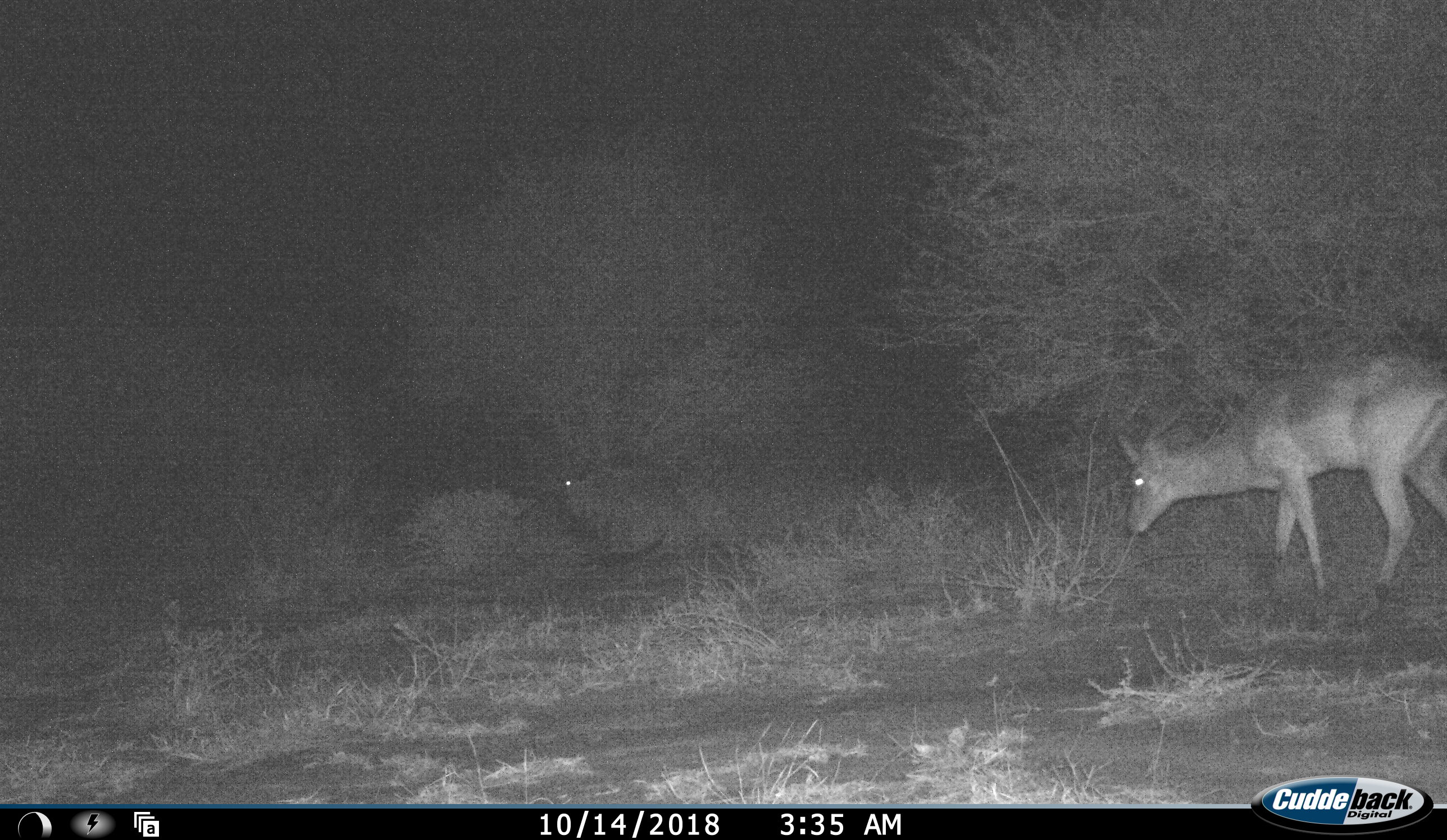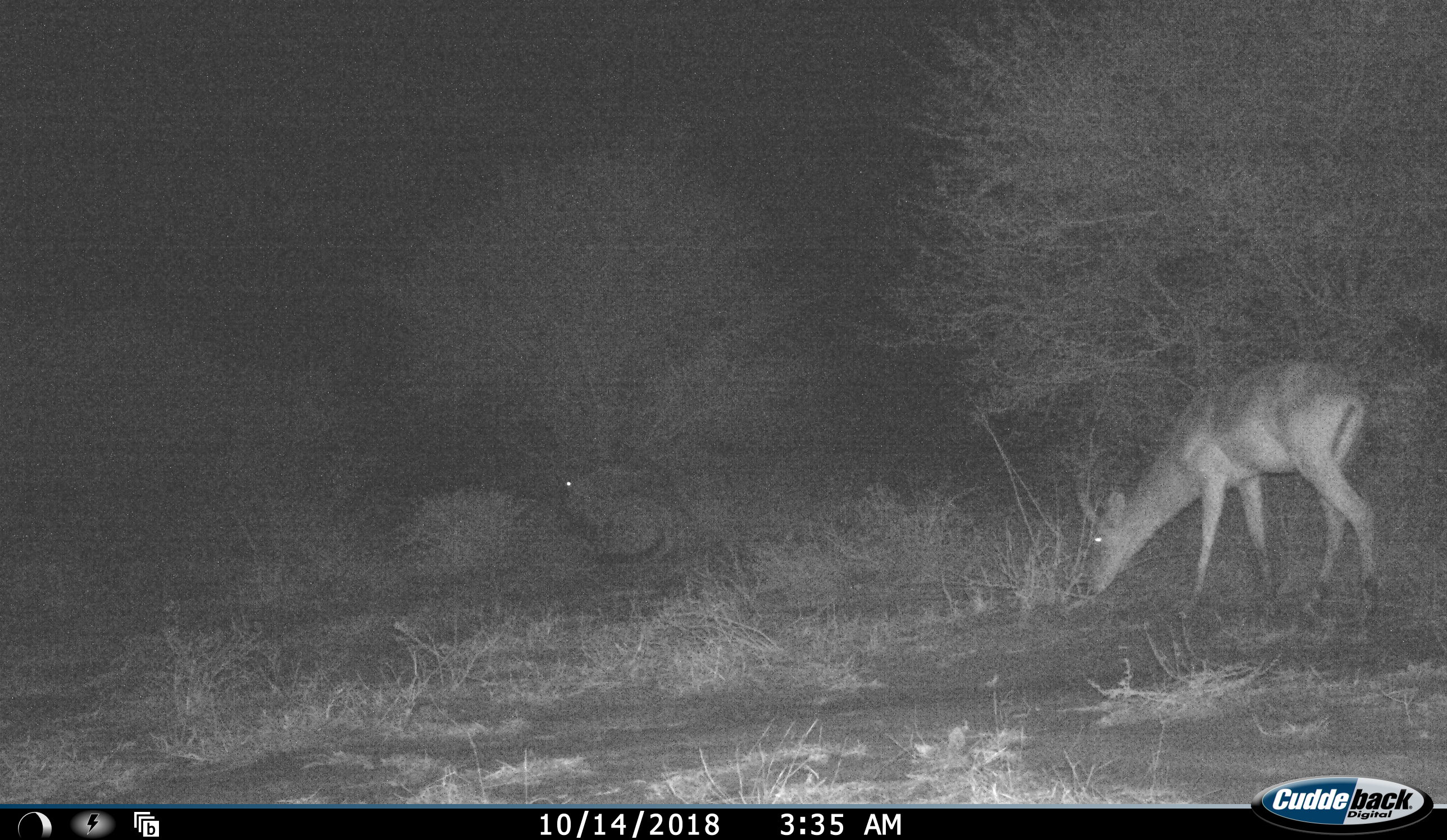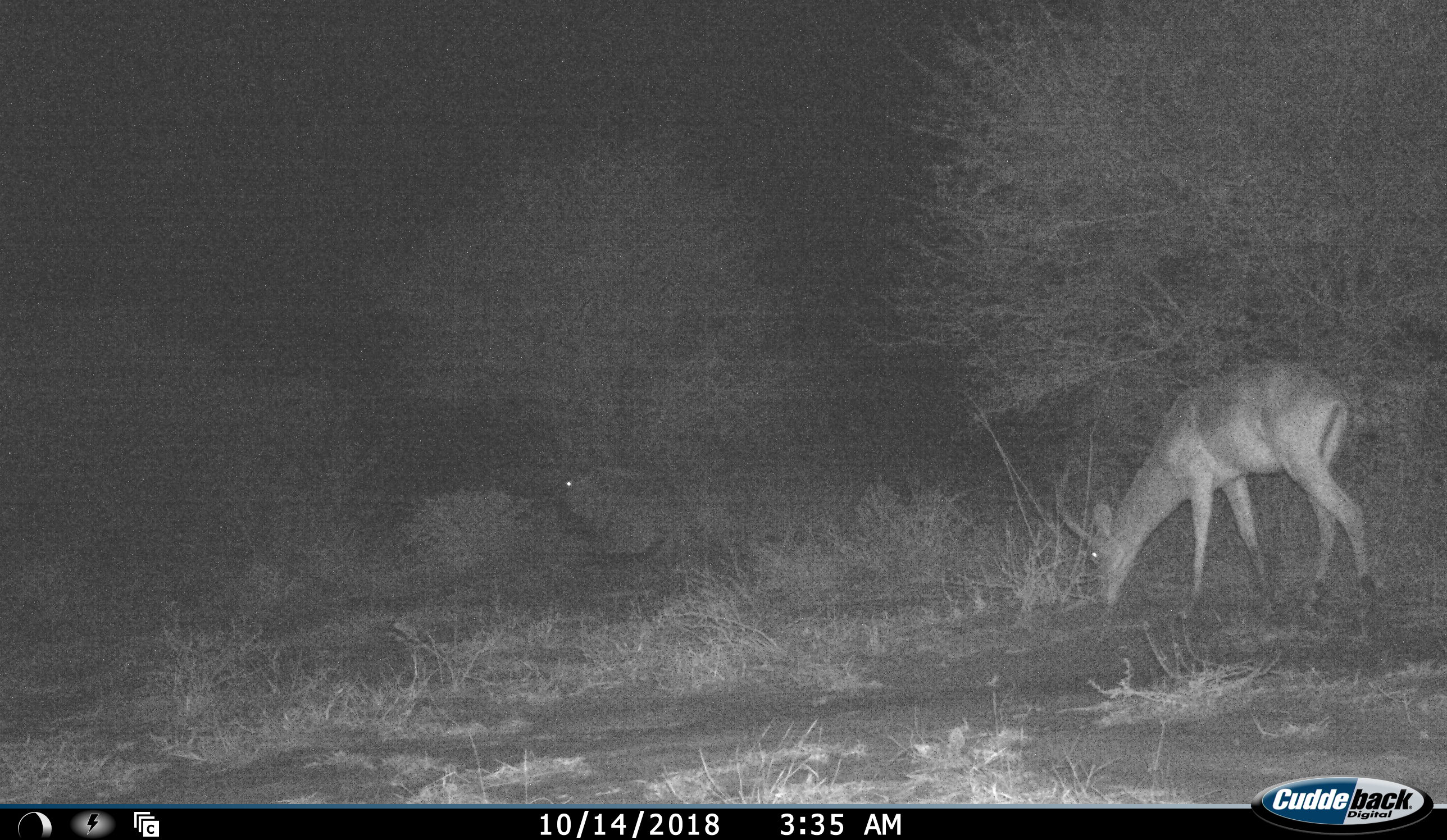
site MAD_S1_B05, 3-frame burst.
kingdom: Animalia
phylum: Chordata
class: Mammalia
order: Artiodactyla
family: Bovidae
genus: Aepyceros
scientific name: Aepyceros melampus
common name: impala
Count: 1.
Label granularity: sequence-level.